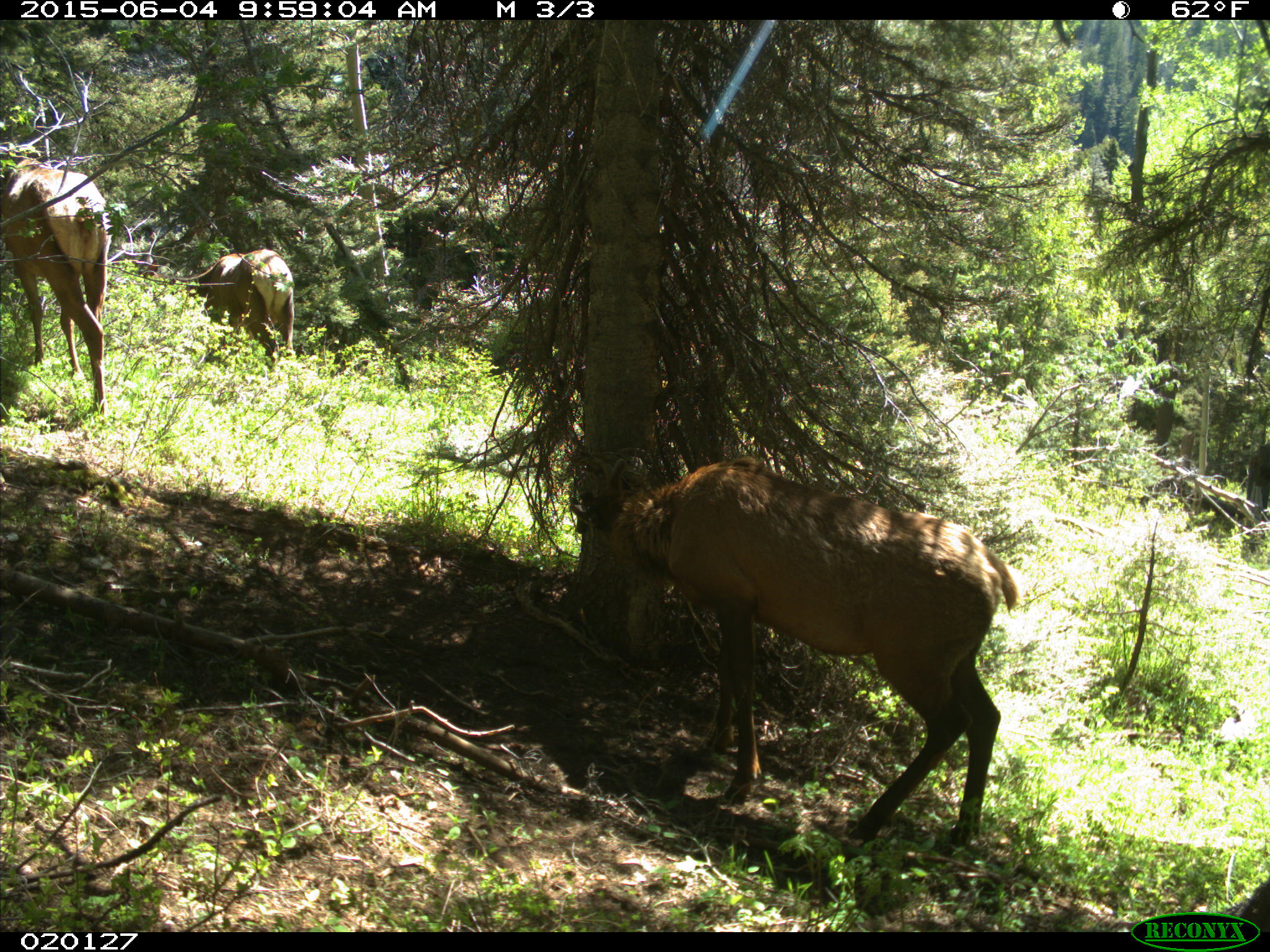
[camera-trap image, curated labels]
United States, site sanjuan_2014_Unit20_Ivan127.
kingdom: Animalia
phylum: Chordata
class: Mammalia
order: Artiodactyla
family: Cervidae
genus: Cervus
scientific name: Cervus elaphus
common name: red deer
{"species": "Cervus elaphus (red deer)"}